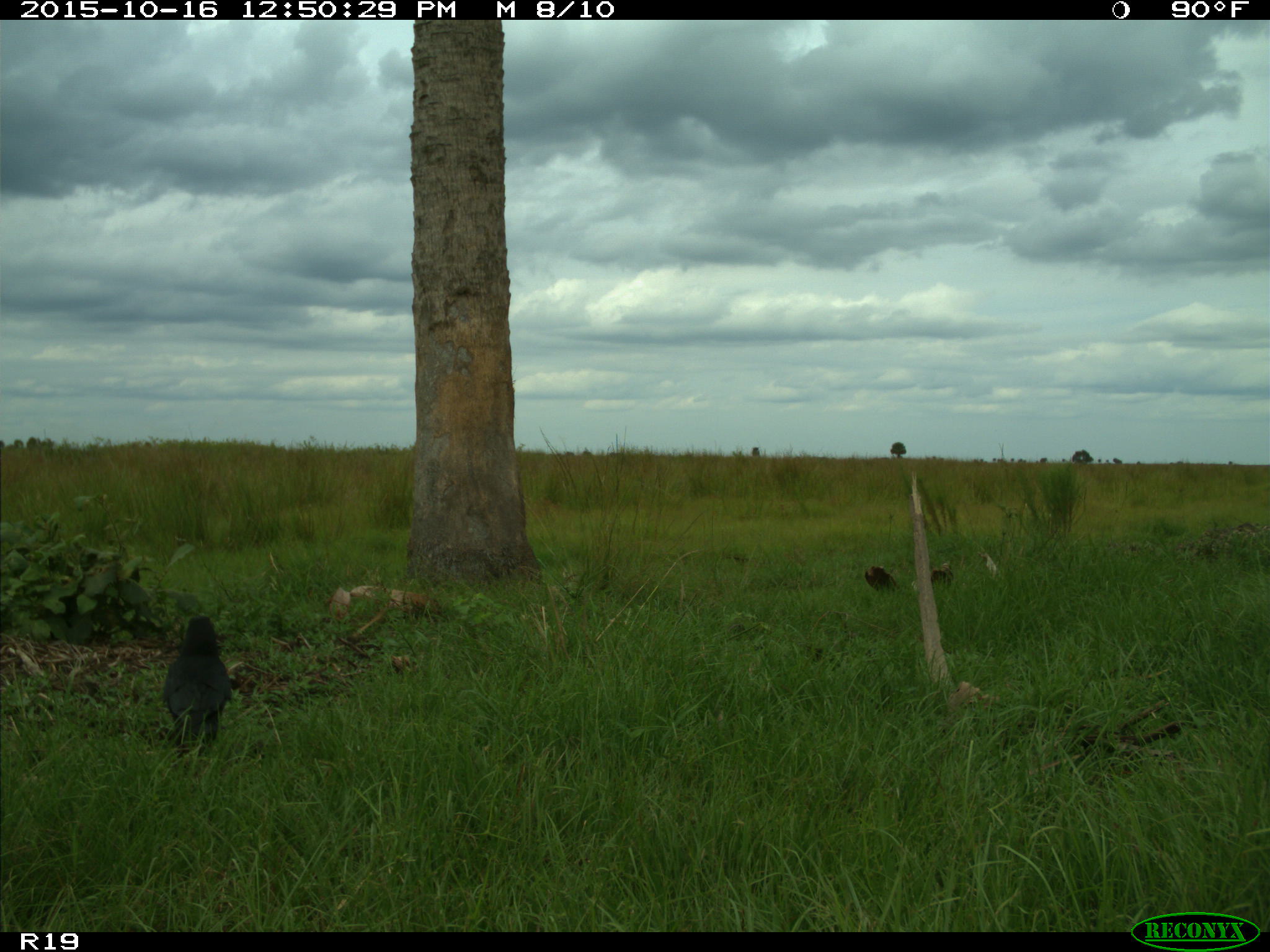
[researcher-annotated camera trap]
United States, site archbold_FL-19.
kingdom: Animalia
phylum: Chordata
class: Aves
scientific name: Aves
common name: birds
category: unidentified bird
Unidentified bird (birds) (Aves).